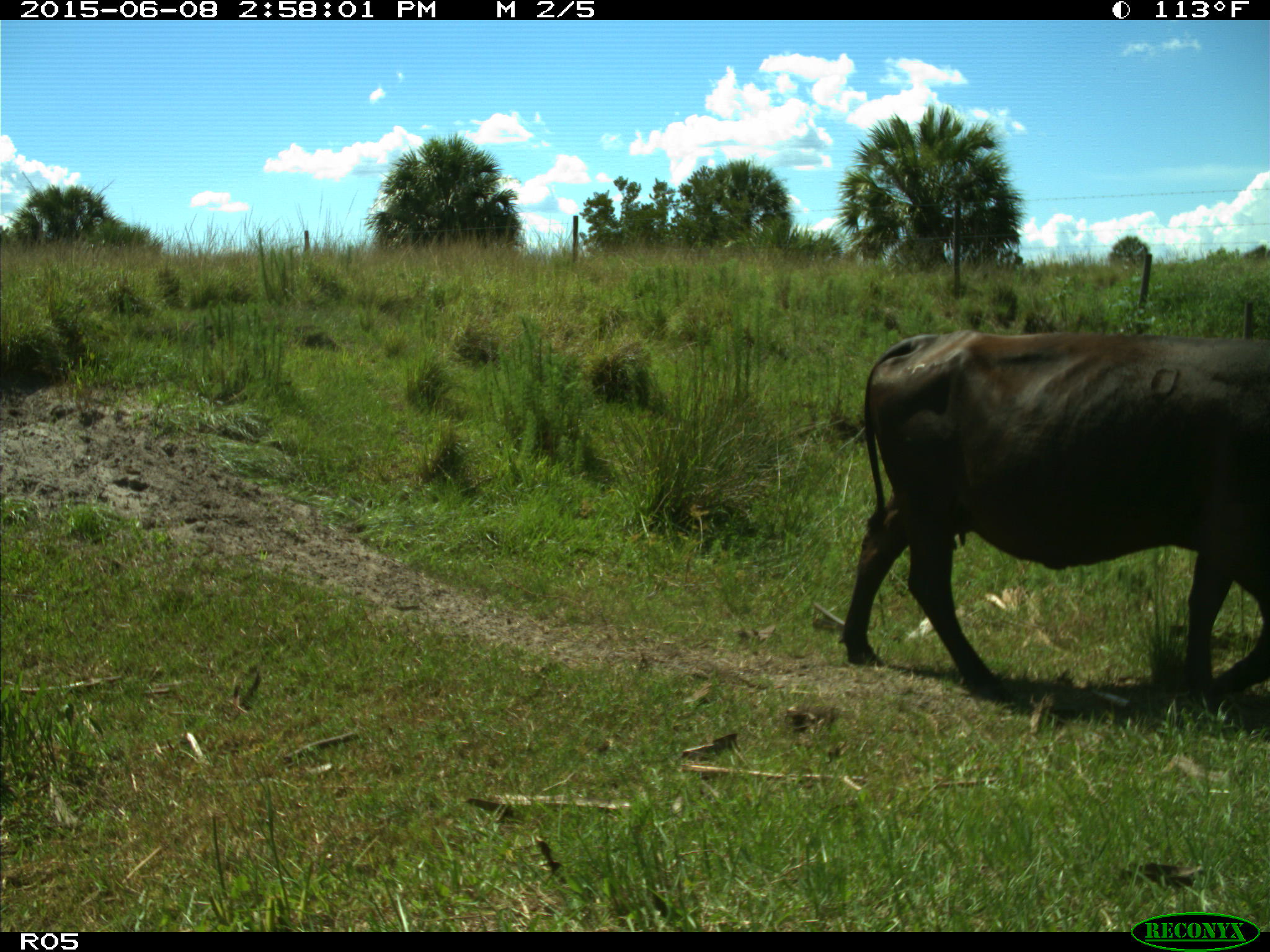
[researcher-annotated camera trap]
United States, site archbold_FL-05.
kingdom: Animalia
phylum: Chordata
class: Mammalia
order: Artiodactyla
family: Bovidae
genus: Bos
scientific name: Bos taurus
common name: domestic cow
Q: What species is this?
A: Bos taurus (domestic cow).